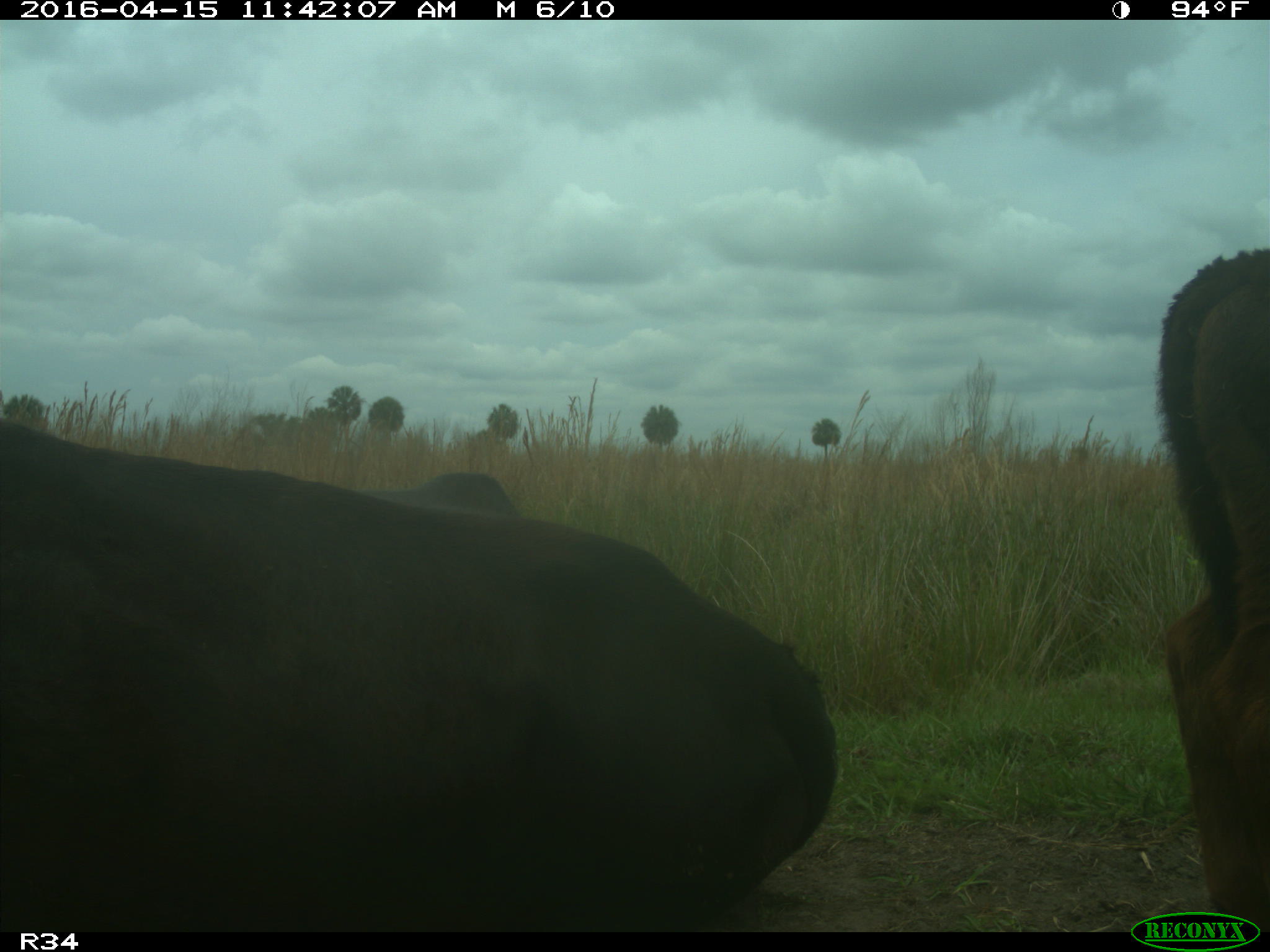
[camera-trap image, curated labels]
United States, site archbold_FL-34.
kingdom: Animalia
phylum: Chordata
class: Mammalia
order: Artiodactyla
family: Bovidae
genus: Bos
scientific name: Bos taurus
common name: domestic cow